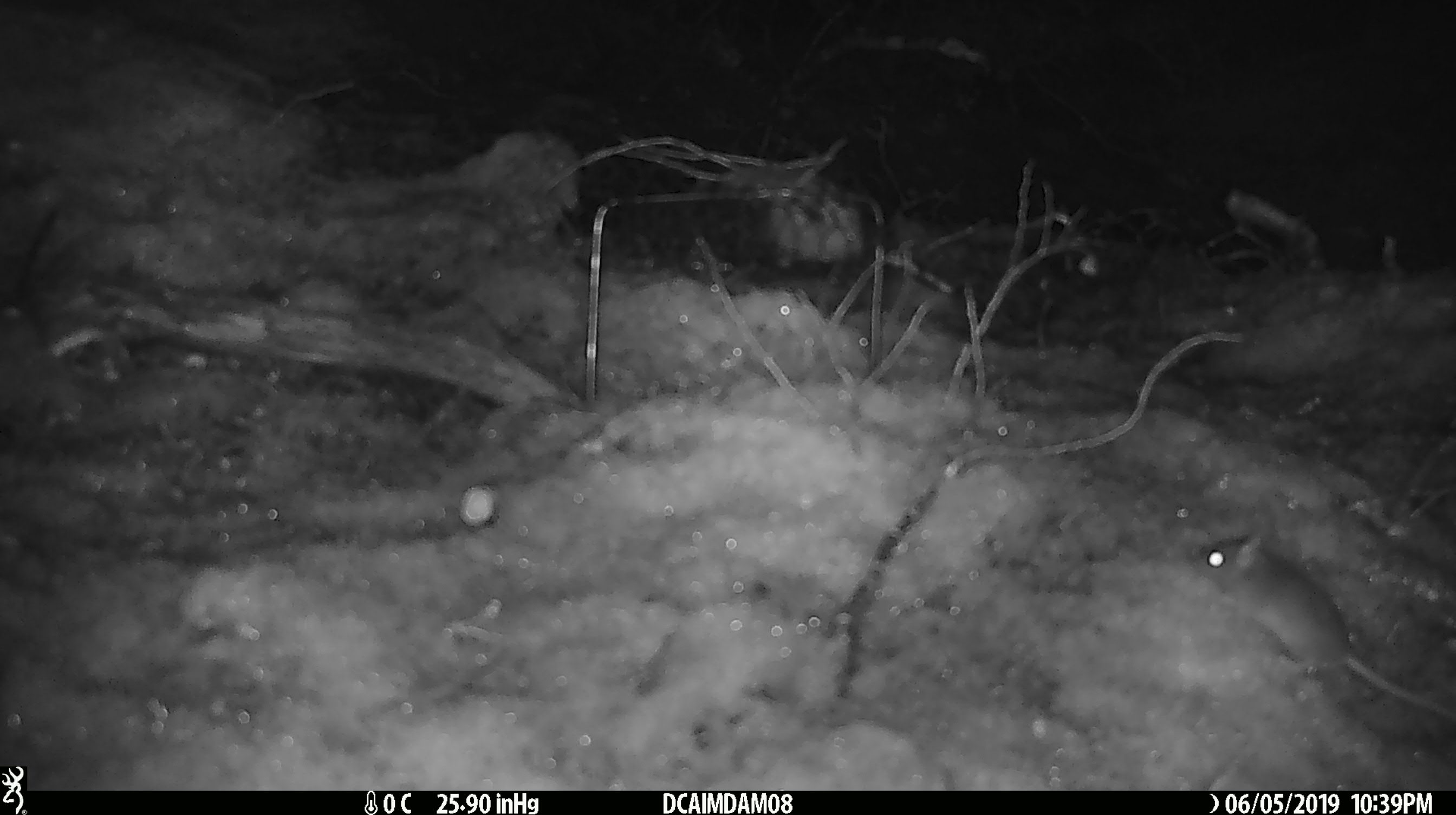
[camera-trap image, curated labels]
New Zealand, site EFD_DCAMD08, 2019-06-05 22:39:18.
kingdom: Animalia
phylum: Chordata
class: Mammalia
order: Rodentia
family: Muridae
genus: Mus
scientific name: Mus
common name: mouse